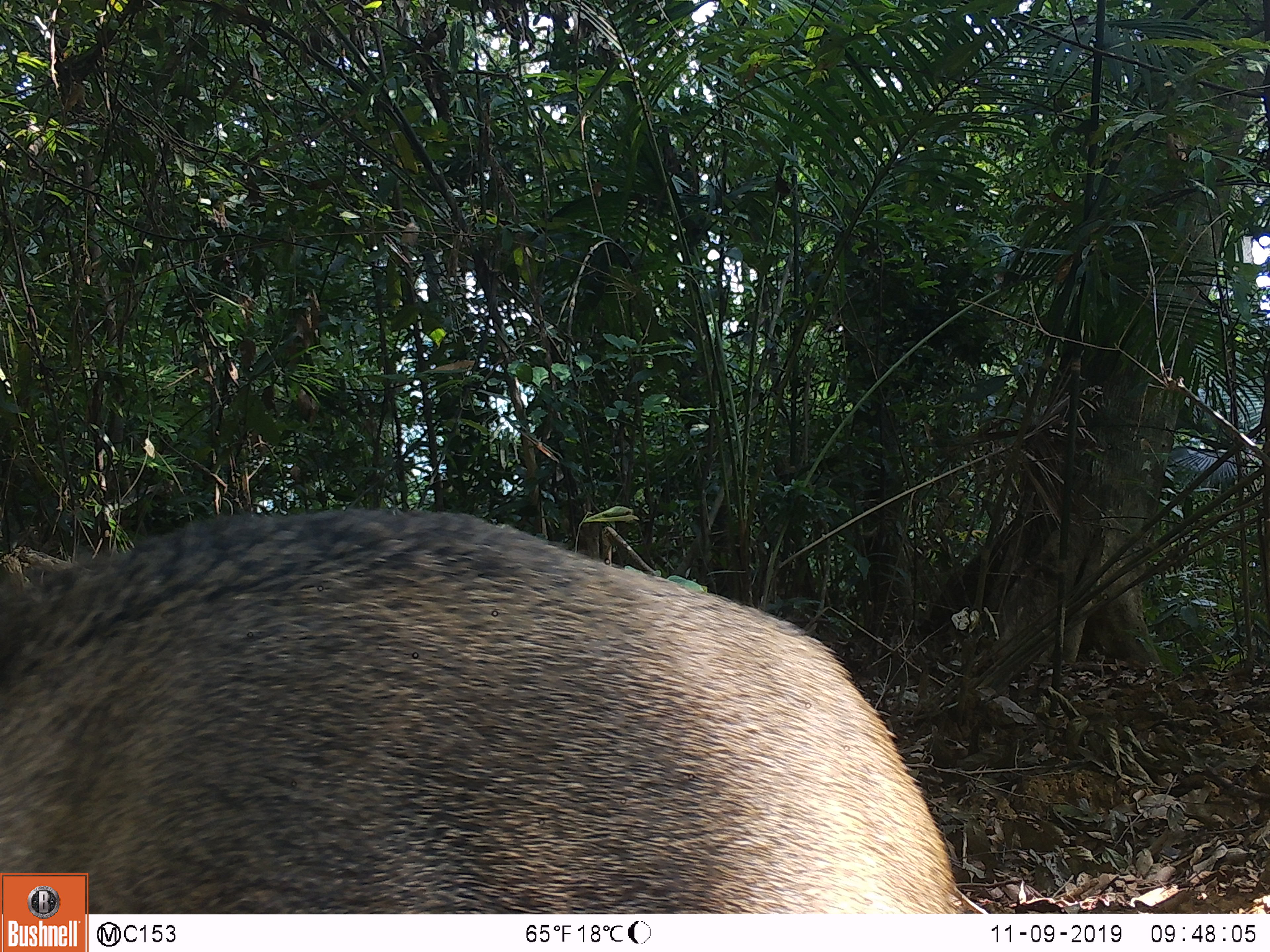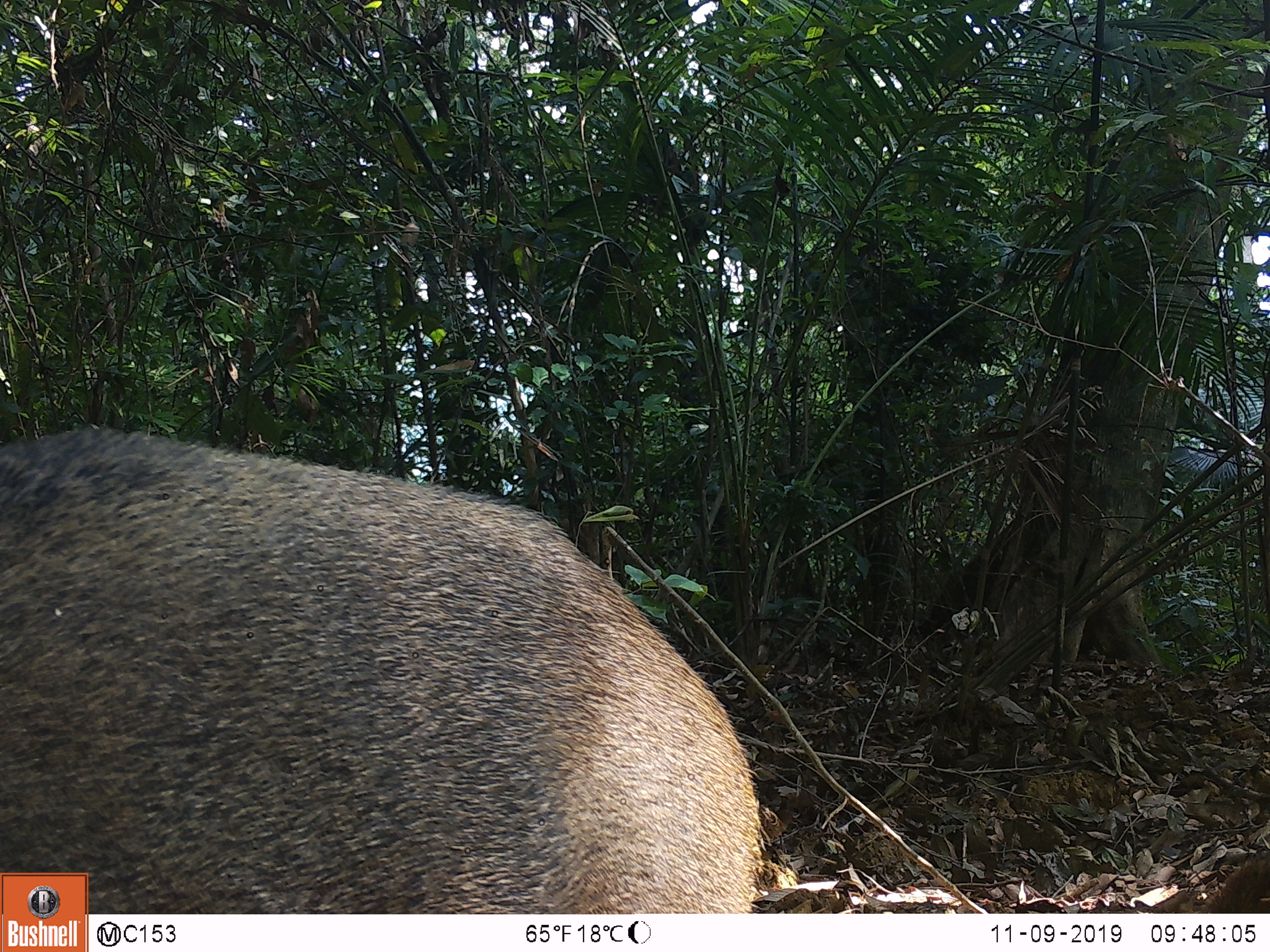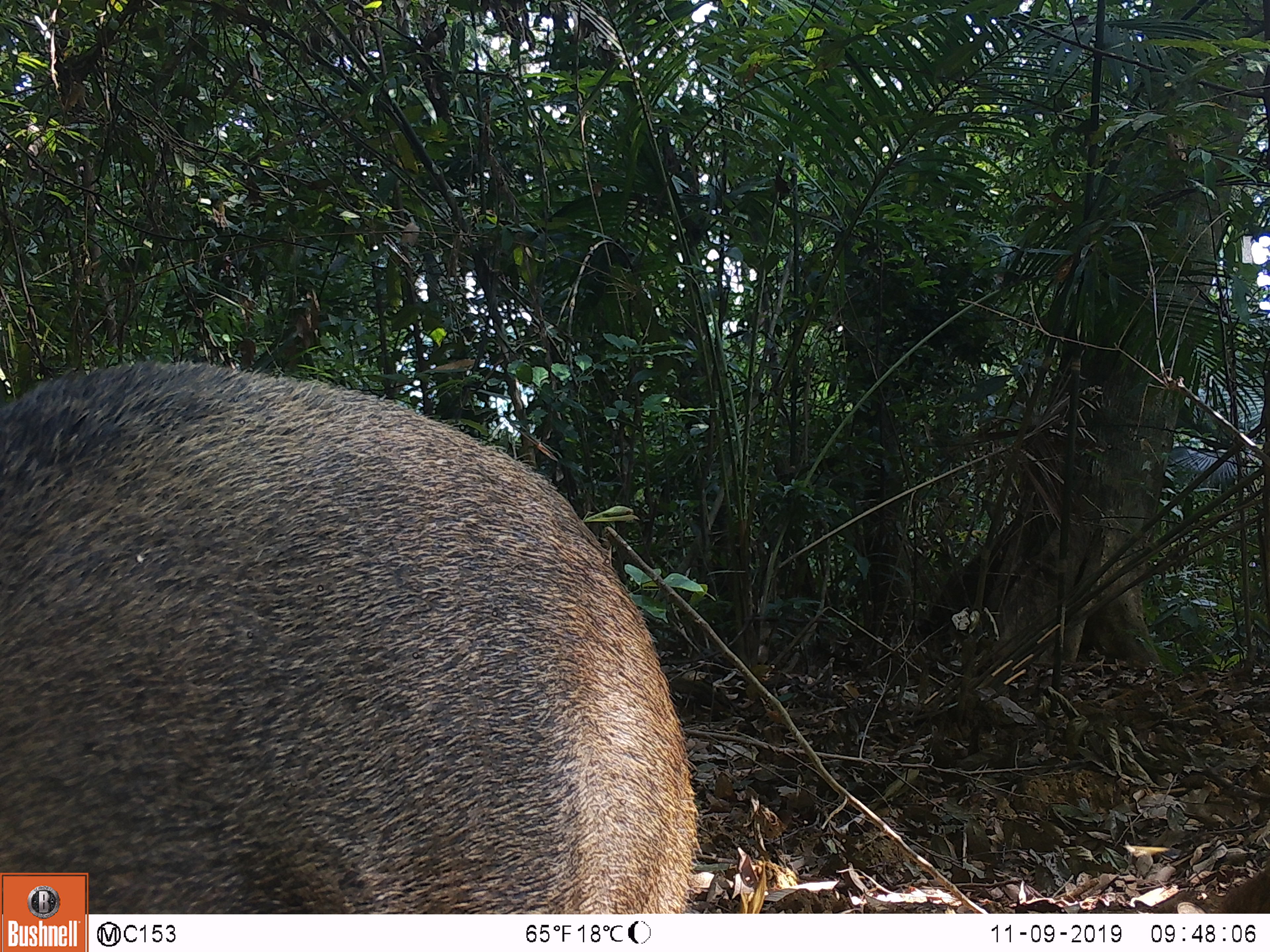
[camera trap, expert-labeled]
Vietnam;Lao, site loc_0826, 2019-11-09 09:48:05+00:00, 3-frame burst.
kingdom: Animalia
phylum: Chordata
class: Mammalia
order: Artiodactyla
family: Suidae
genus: Sus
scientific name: Sus scrofa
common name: eurasian wild pig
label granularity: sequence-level